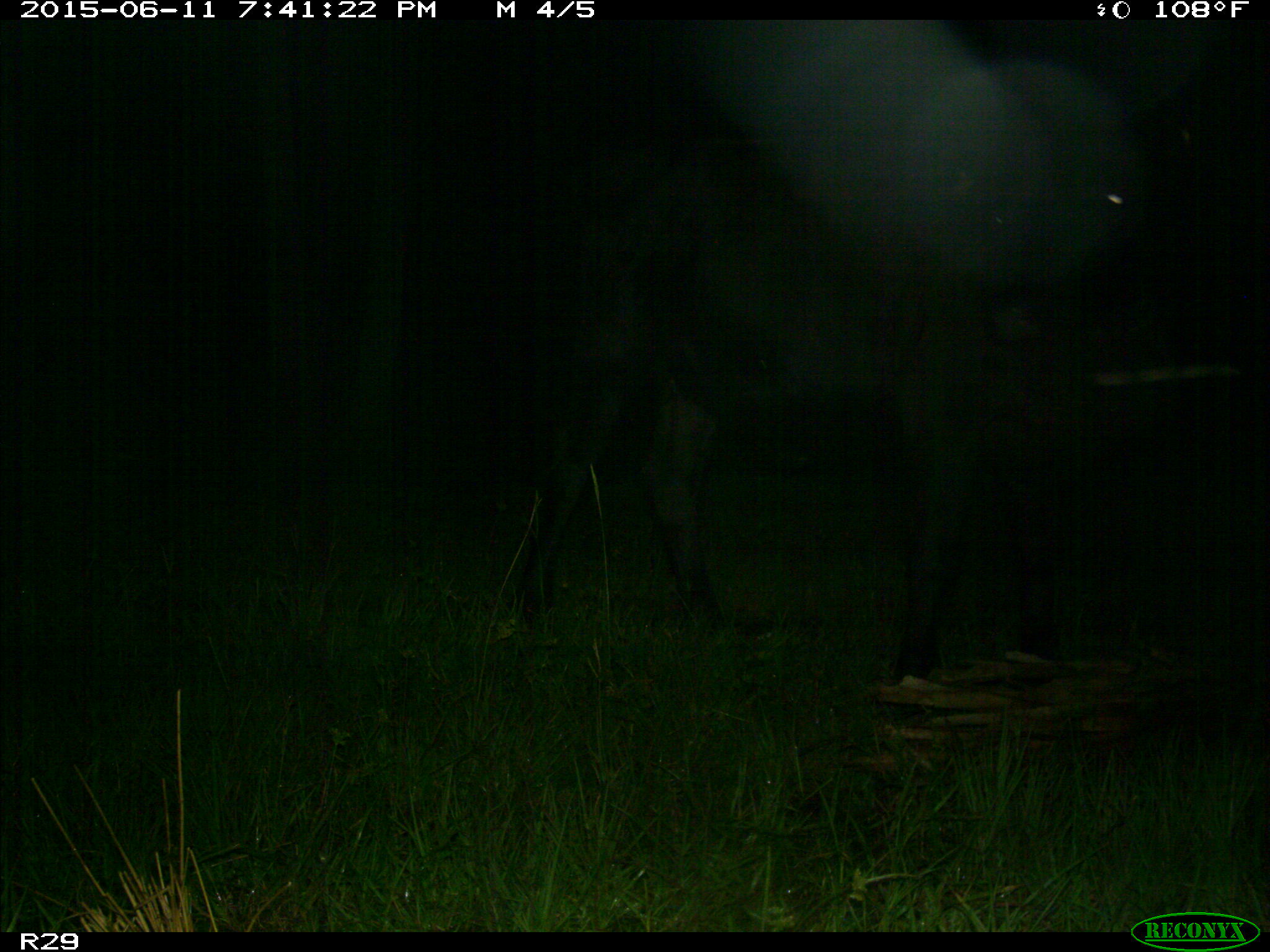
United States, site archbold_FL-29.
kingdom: Animalia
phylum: Chordata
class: Mammalia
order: Artiodactyla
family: Bovidae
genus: Bos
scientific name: Bos taurus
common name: domestic cow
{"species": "Bos taurus (domestic cow)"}